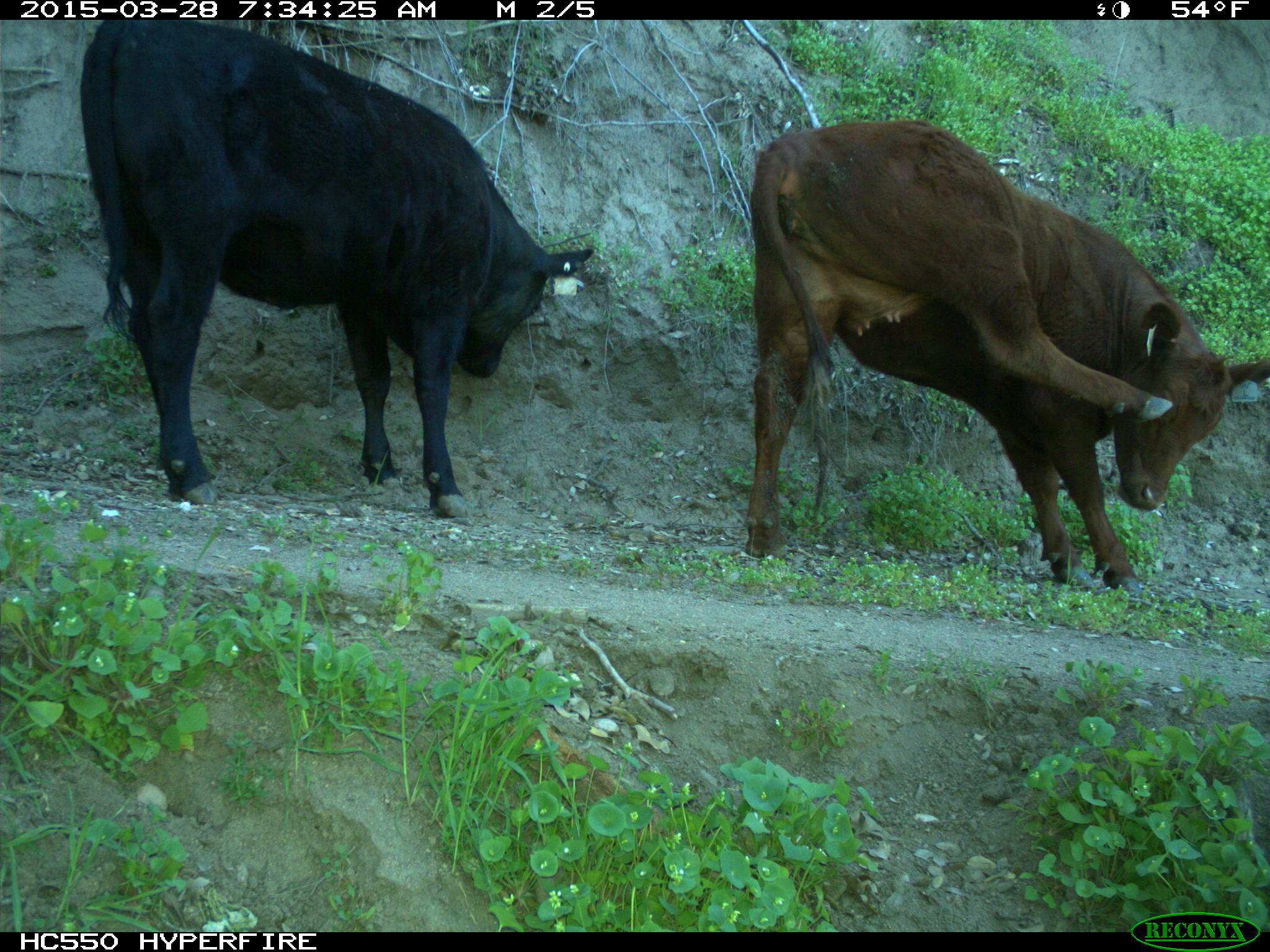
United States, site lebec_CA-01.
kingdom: Animalia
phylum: Chordata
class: Mammalia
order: Artiodactyla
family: Bovidae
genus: Bos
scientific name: Bos taurus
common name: domestic cow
Bos taurus (domestic cow).